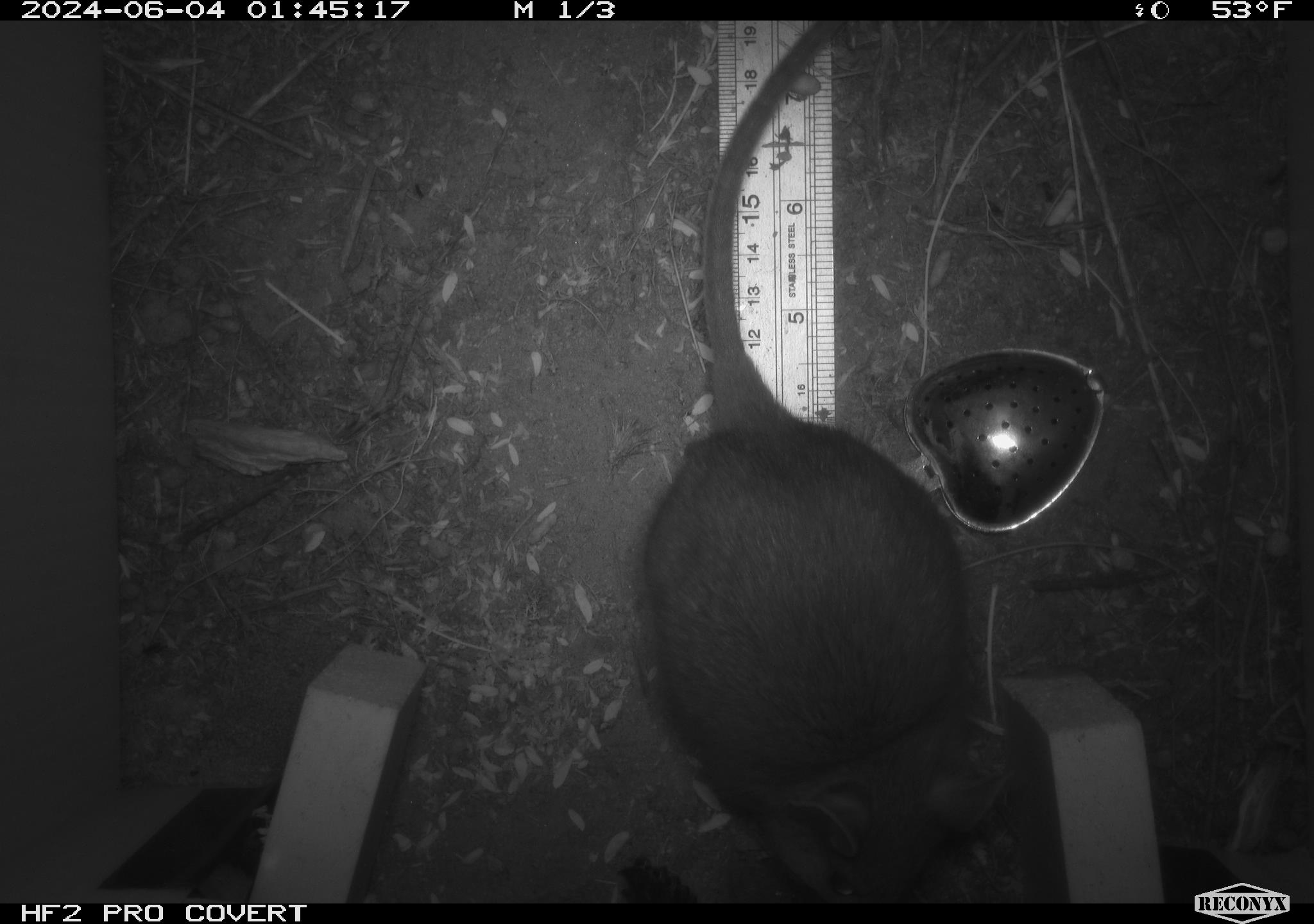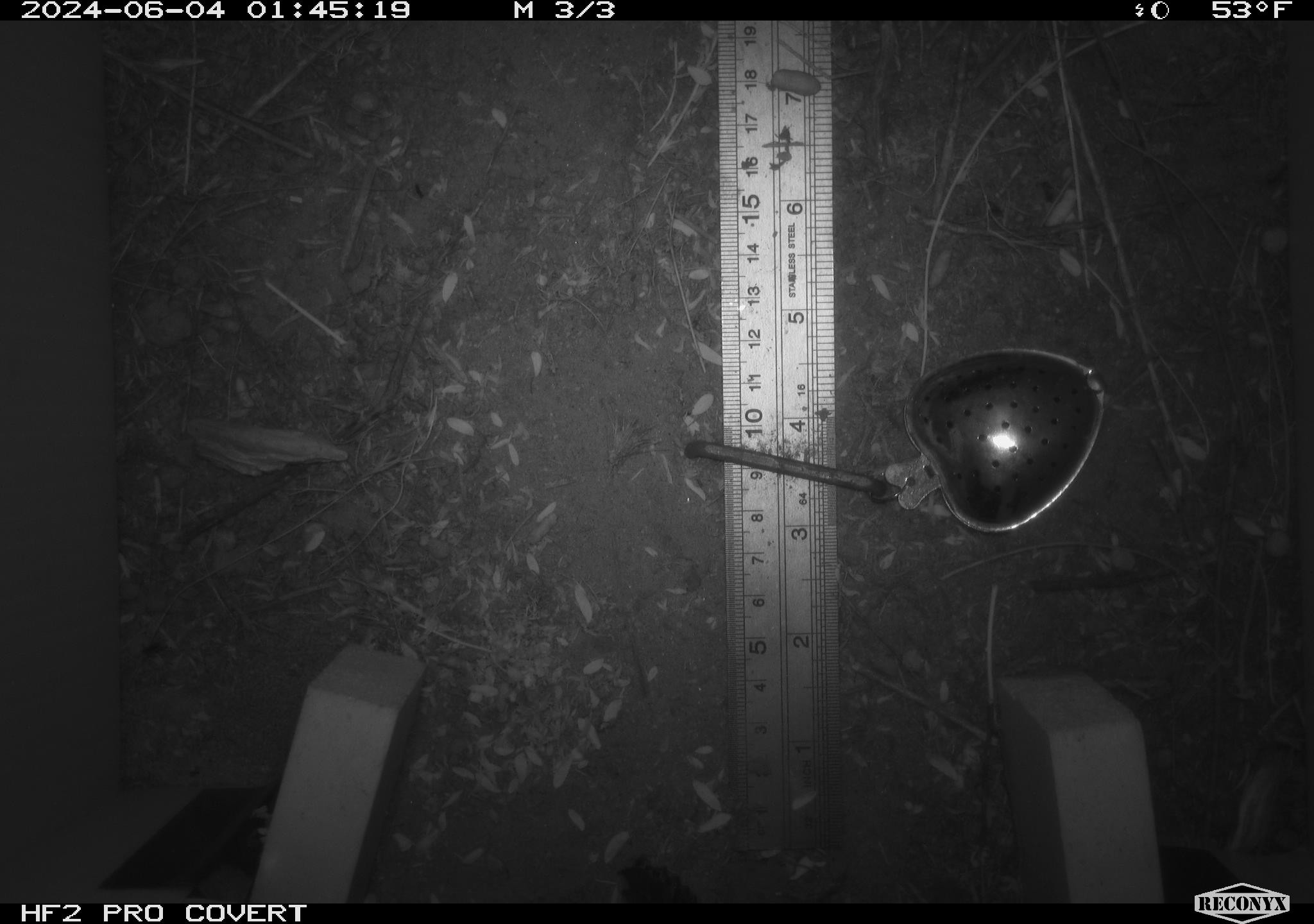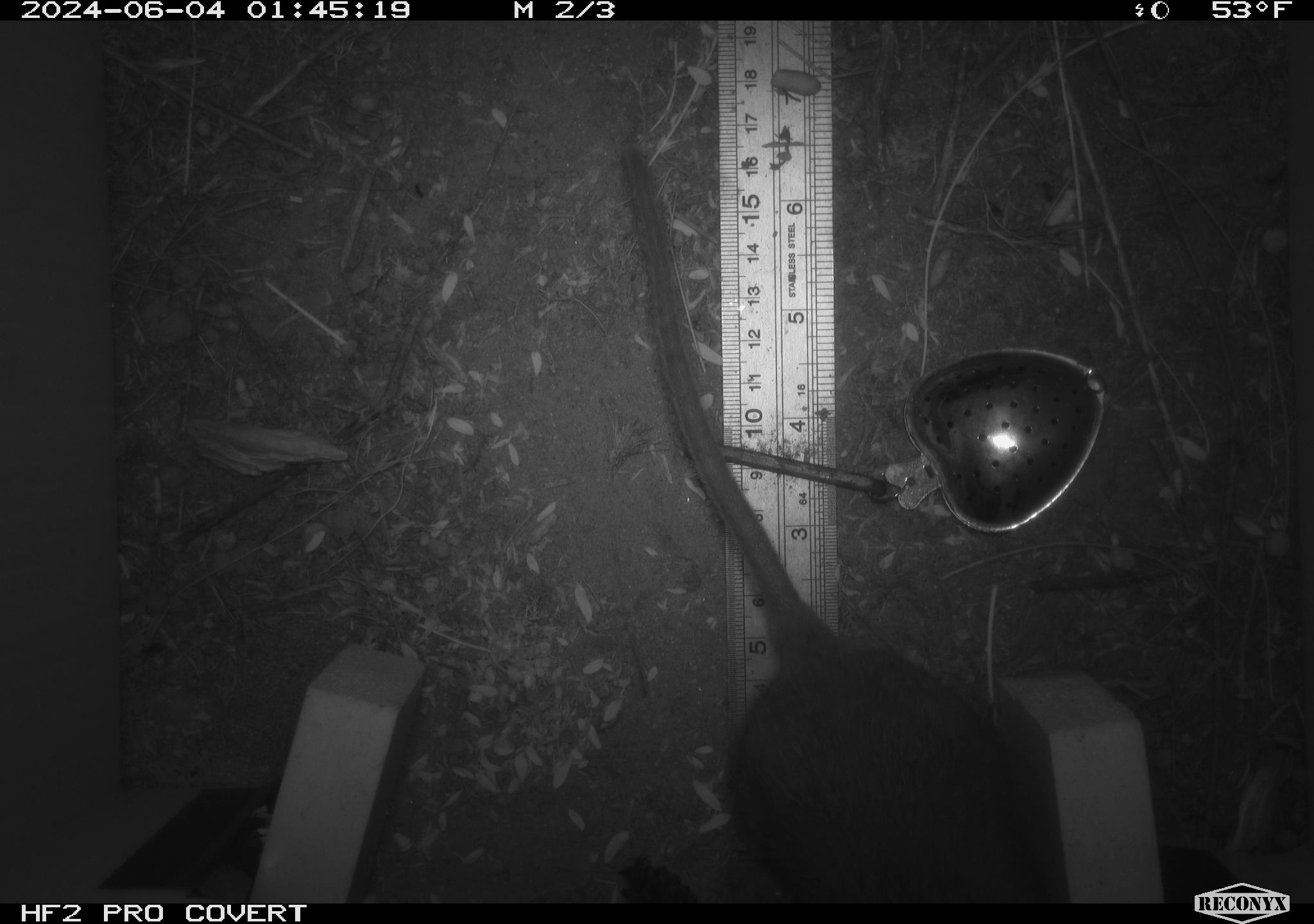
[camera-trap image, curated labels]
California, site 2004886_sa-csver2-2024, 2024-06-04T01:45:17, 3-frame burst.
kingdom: Animalia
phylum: Chordata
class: Mammalia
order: Rodentia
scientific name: Rodentia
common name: rodent